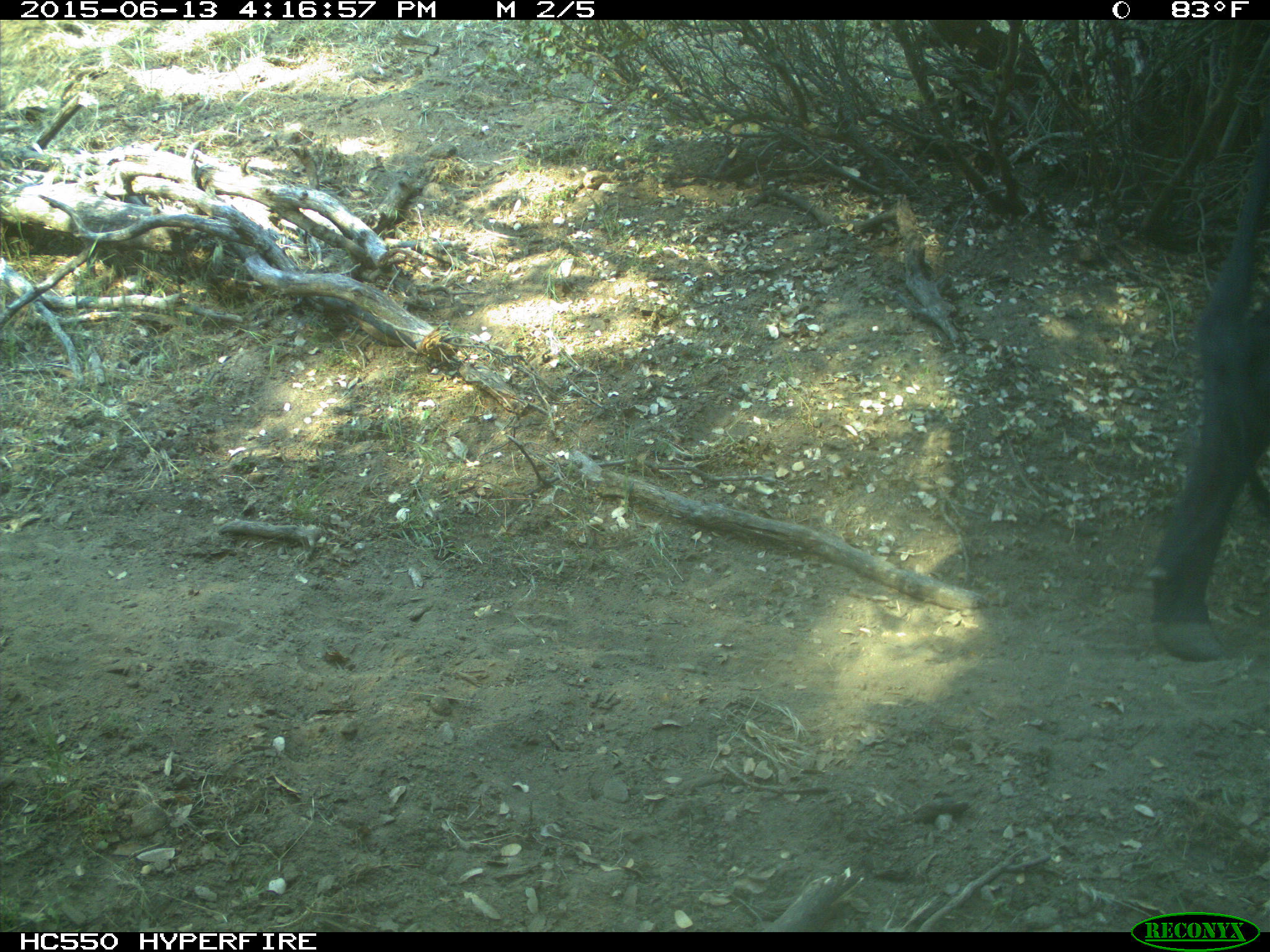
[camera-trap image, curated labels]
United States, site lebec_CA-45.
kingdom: Animalia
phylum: Chordata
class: Mammalia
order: Artiodactyla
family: Bovidae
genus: Bos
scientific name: Bos taurus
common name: domestic cow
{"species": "Bos taurus (domestic cow)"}